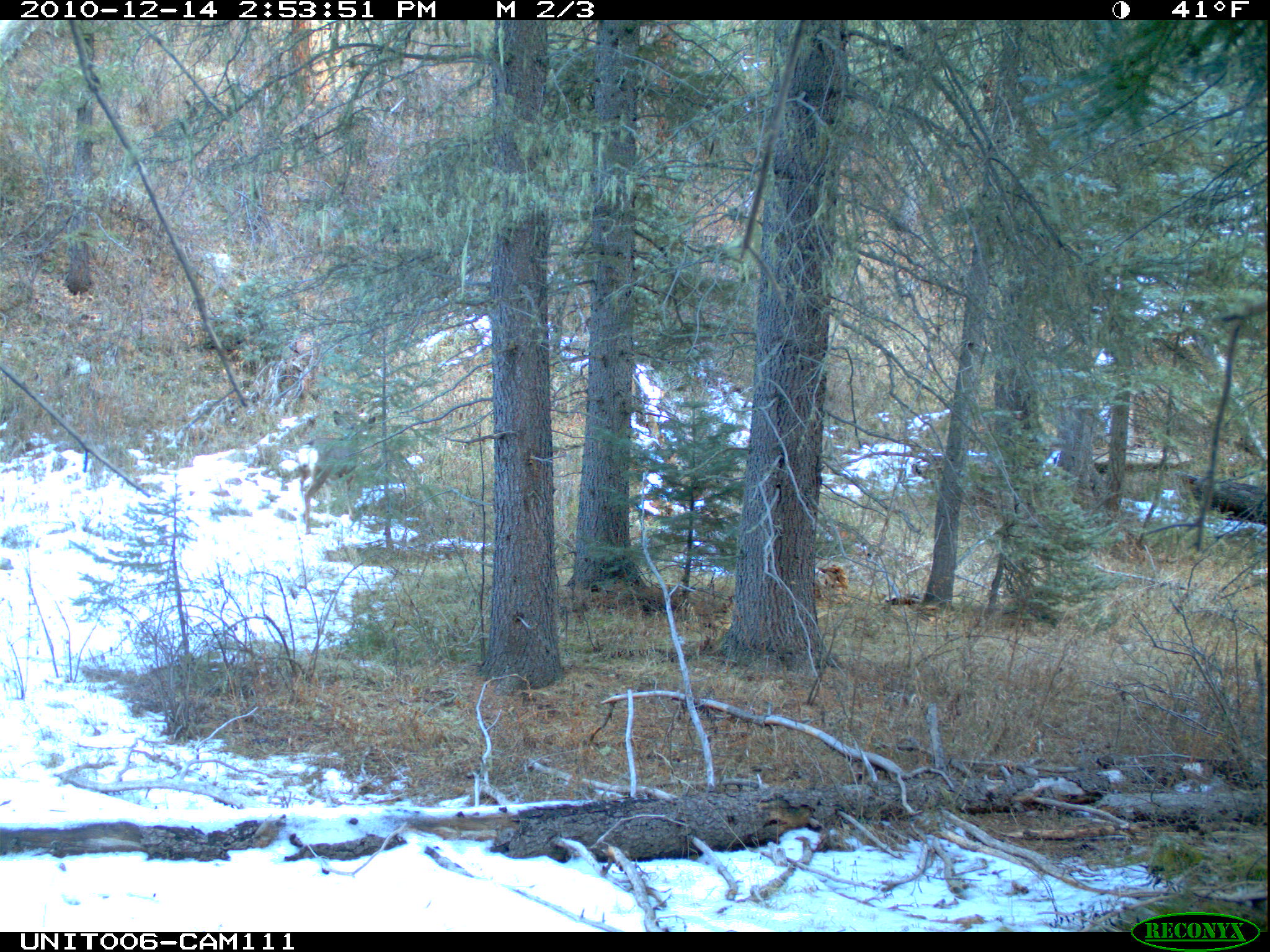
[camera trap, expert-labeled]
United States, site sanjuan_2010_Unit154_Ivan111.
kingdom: Animalia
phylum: Chordata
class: Mammalia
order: Artiodactyla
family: Cervidae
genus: Odocoileus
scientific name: Odocoileus hemionus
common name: mule deer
Odocoileus hemionus (mule deer).